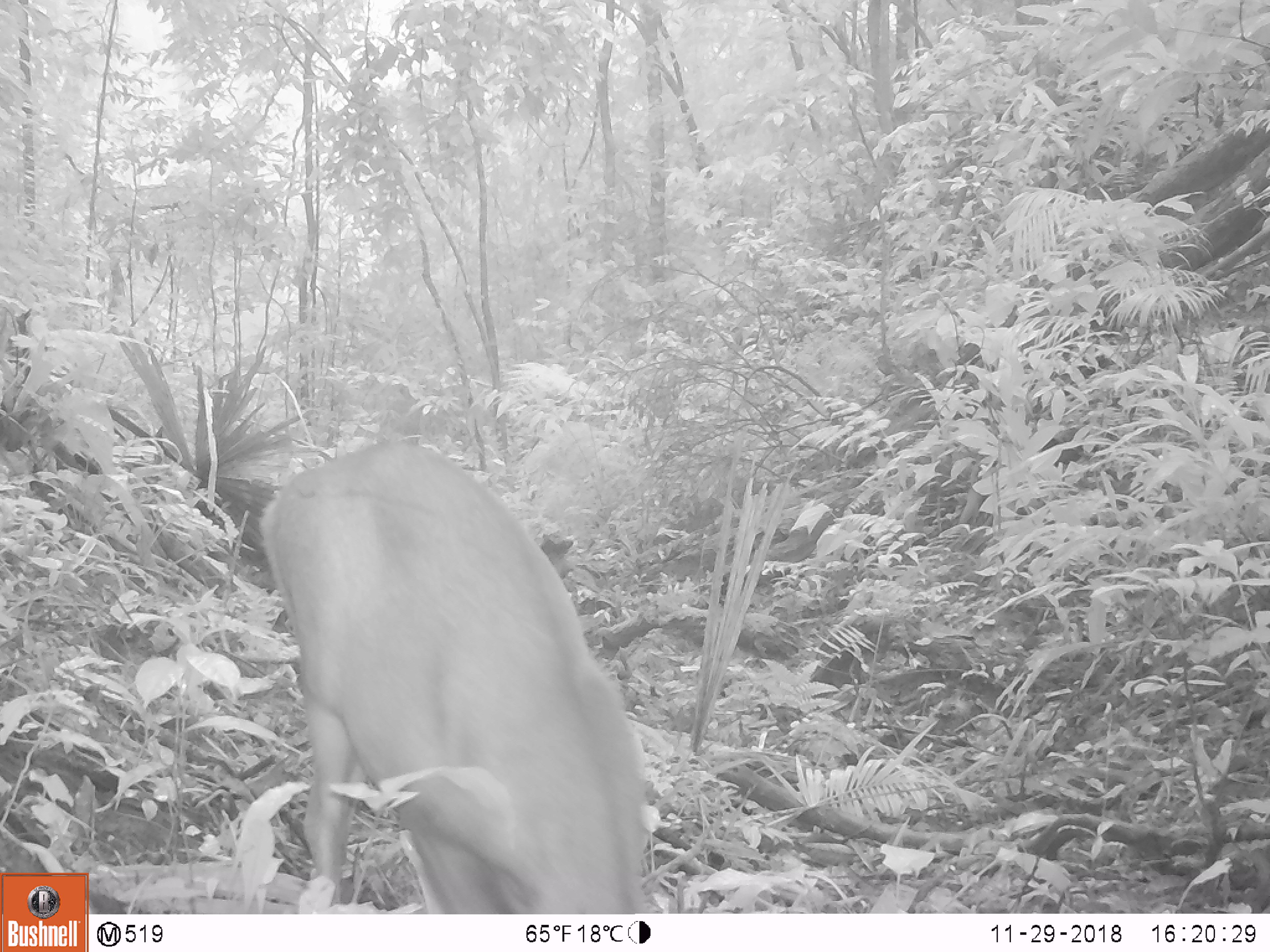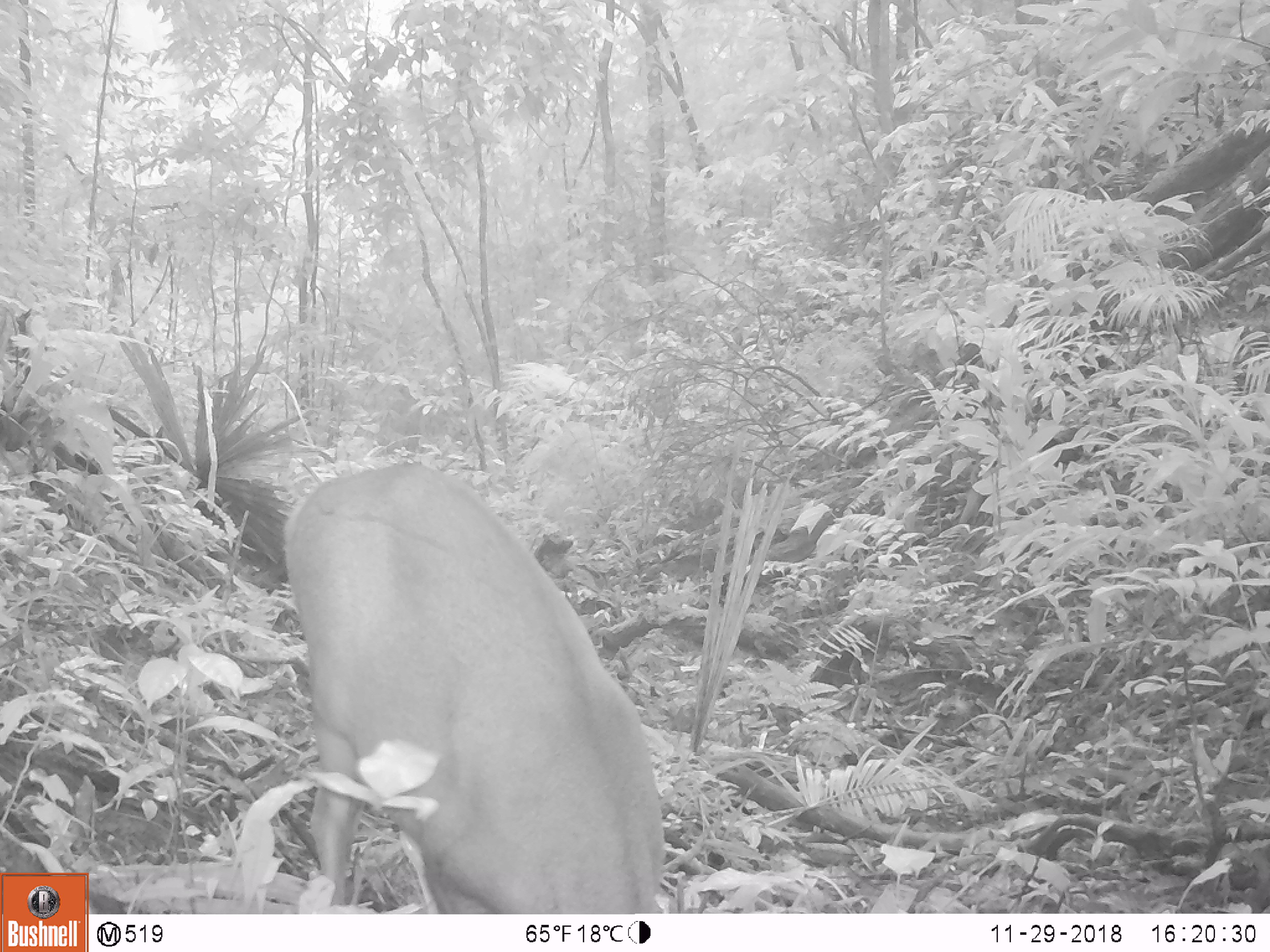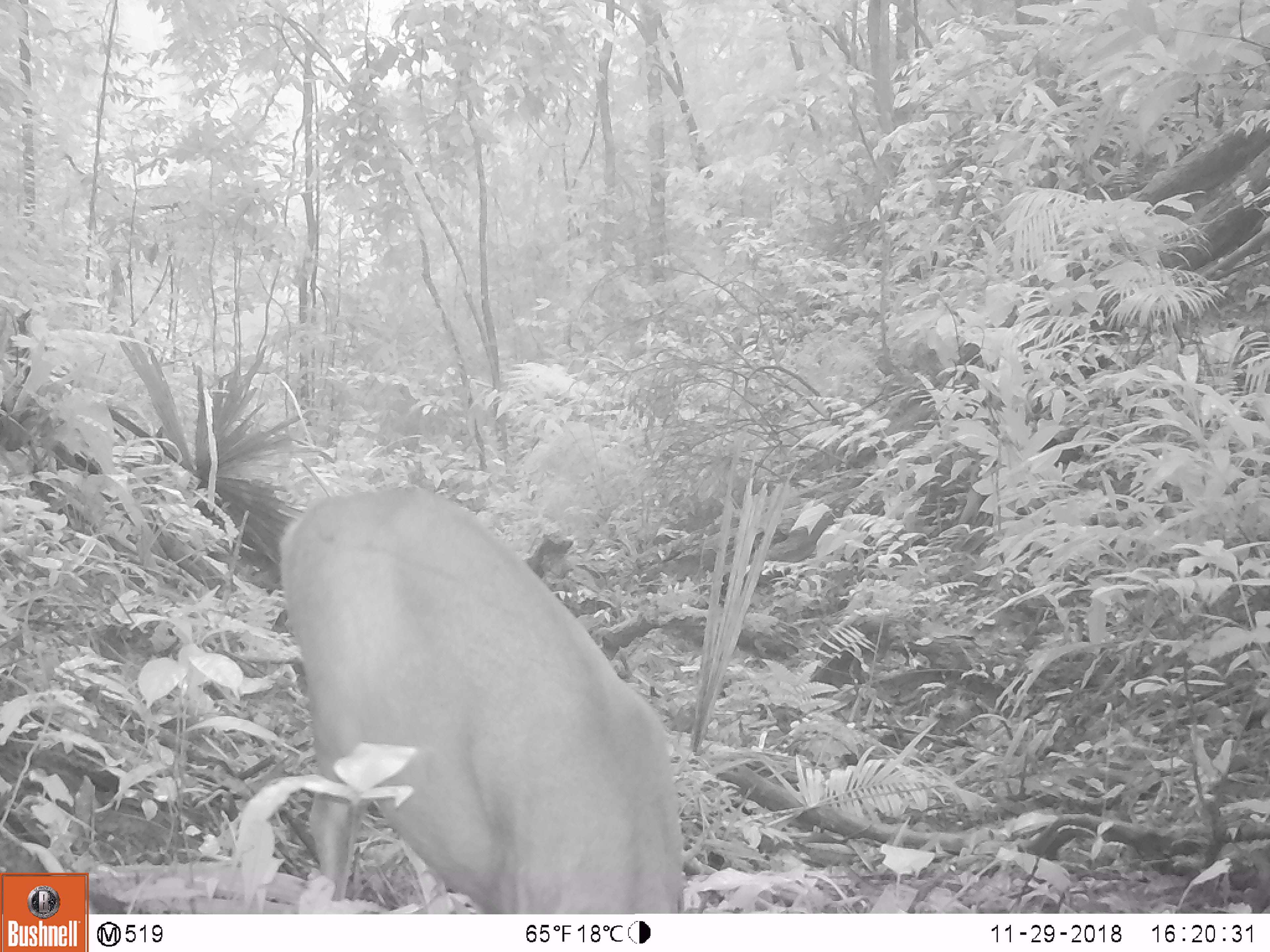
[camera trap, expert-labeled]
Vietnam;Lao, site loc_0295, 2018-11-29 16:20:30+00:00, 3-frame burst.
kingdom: Animalia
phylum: Chordata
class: Mammalia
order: Artiodactyla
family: Cervidae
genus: Muntiacus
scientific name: Muntiacus vuquangensis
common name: large-antlered muntjac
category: large antlered muntjac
Large antlered muntjac (large-antlered muntjac) (Muntiacus vuquangensis). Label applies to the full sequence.